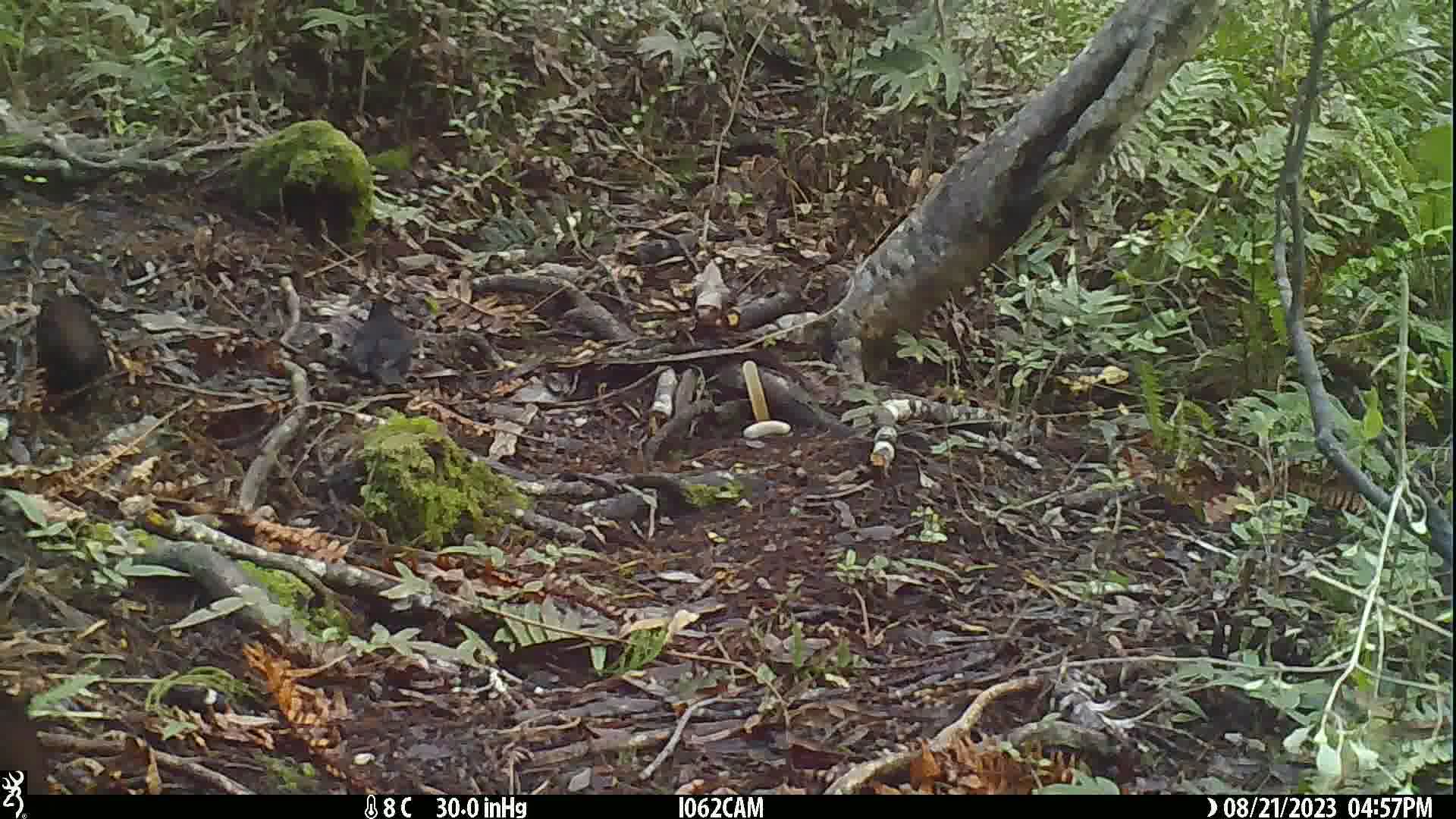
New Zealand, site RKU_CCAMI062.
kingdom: Animalia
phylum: Chordata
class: Aves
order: Passeriformes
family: Turdidae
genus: Turdus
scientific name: Turdus merula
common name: eurasian blackbird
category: blackbird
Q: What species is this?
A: Blackbird (eurasian blackbird) (Turdus merula).